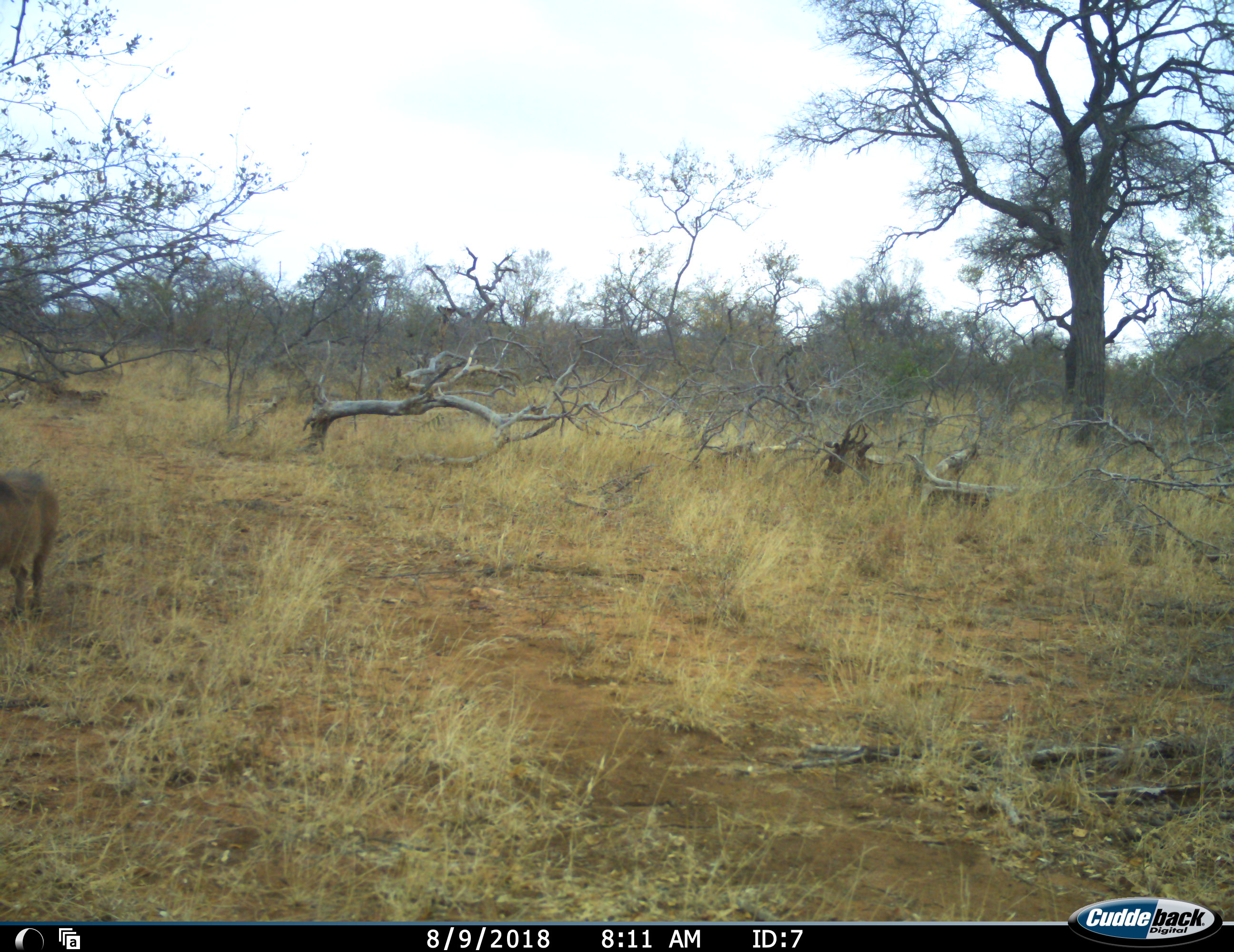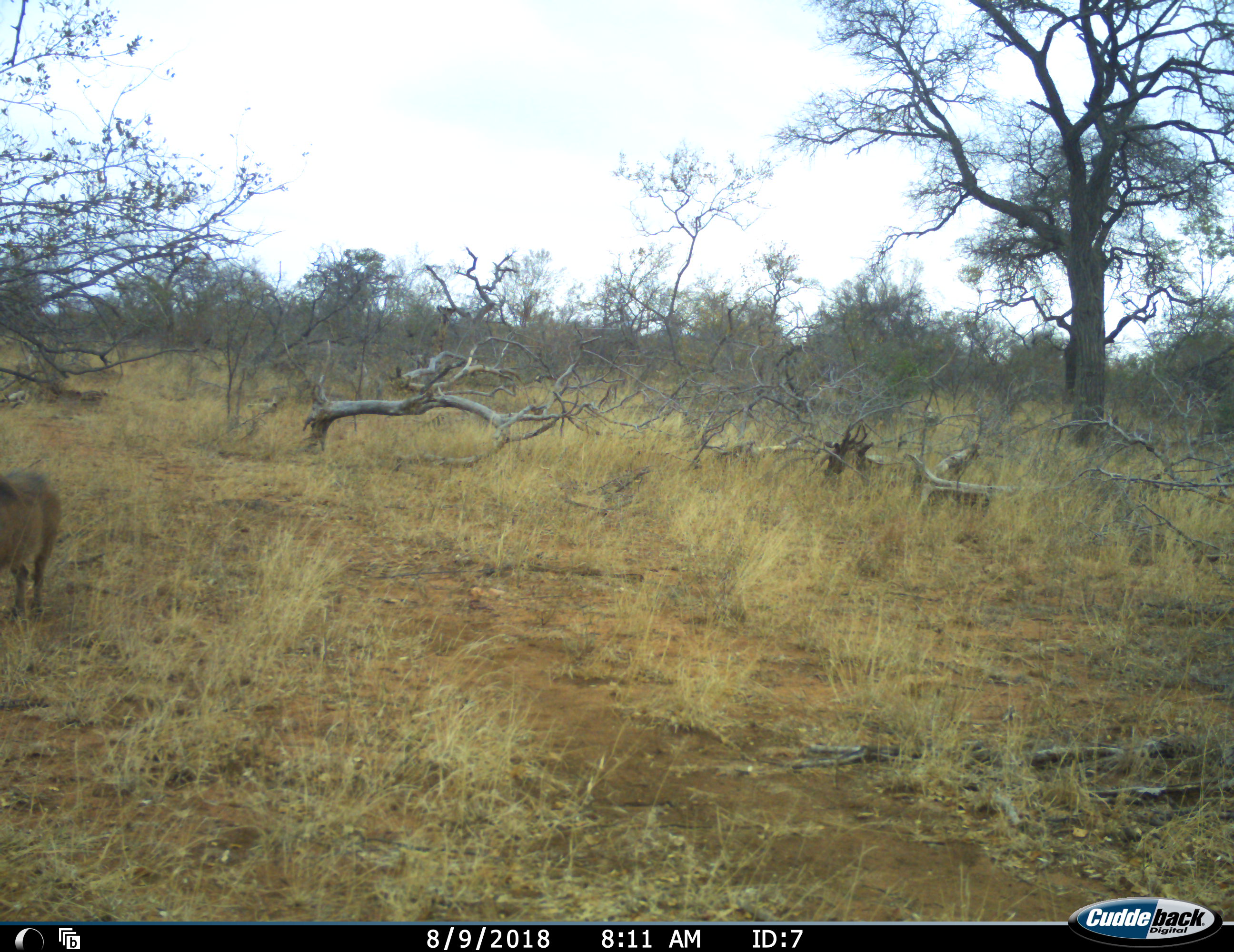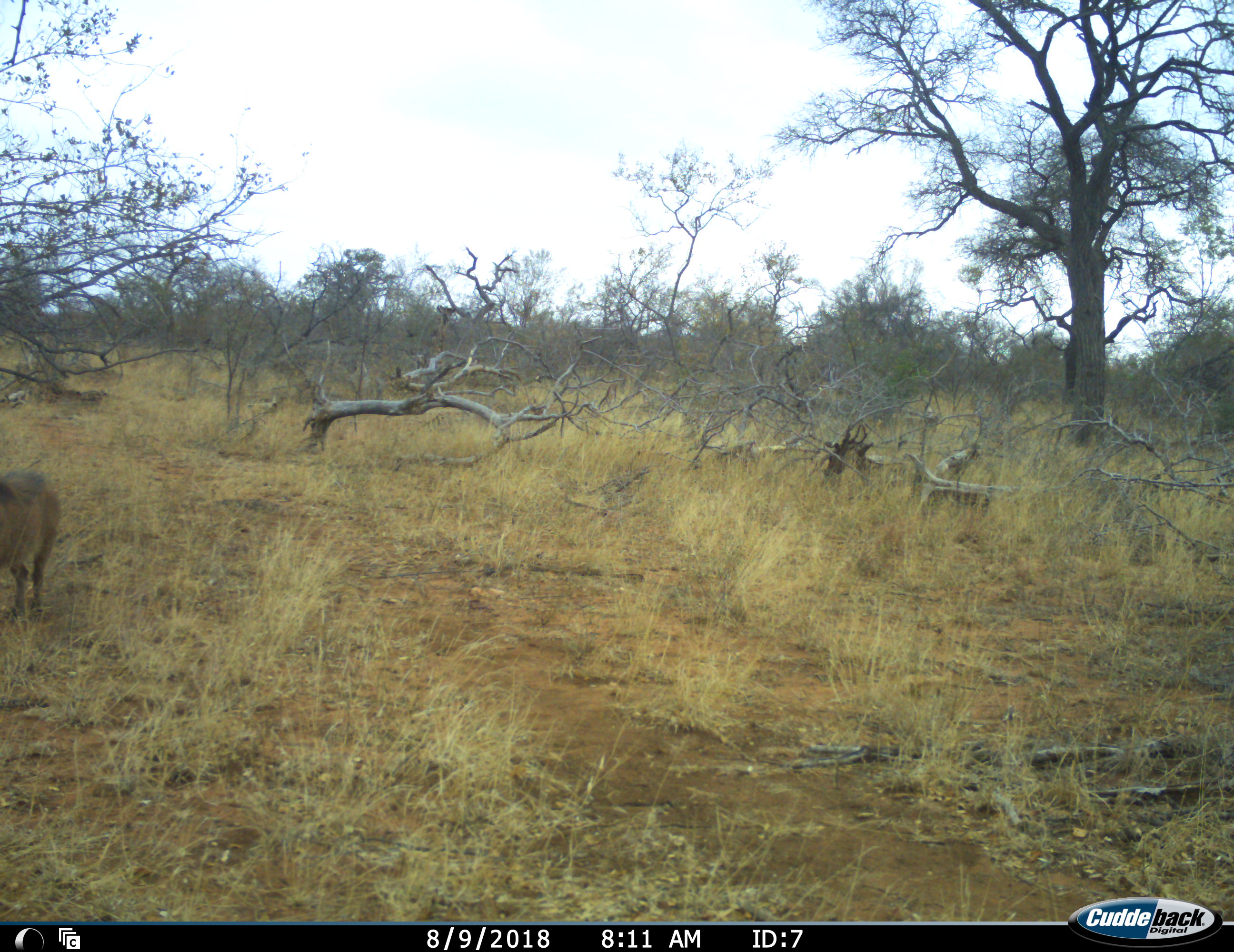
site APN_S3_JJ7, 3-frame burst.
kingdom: Animalia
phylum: Chordata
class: Mammalia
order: Artiodactyla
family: Suidae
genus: Phacochoerus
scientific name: Phacochoerus africanus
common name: warthog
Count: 1.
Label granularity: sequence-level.